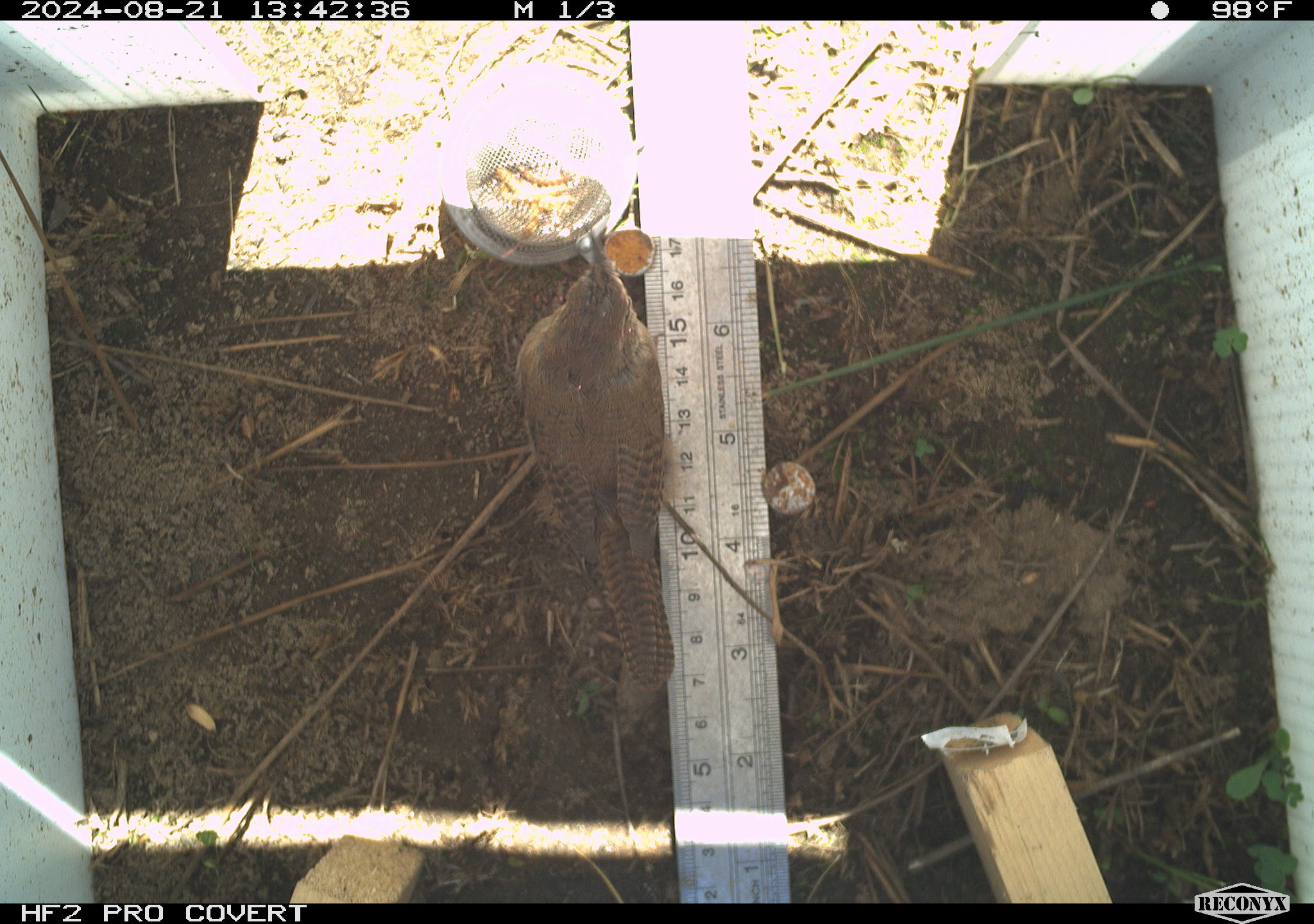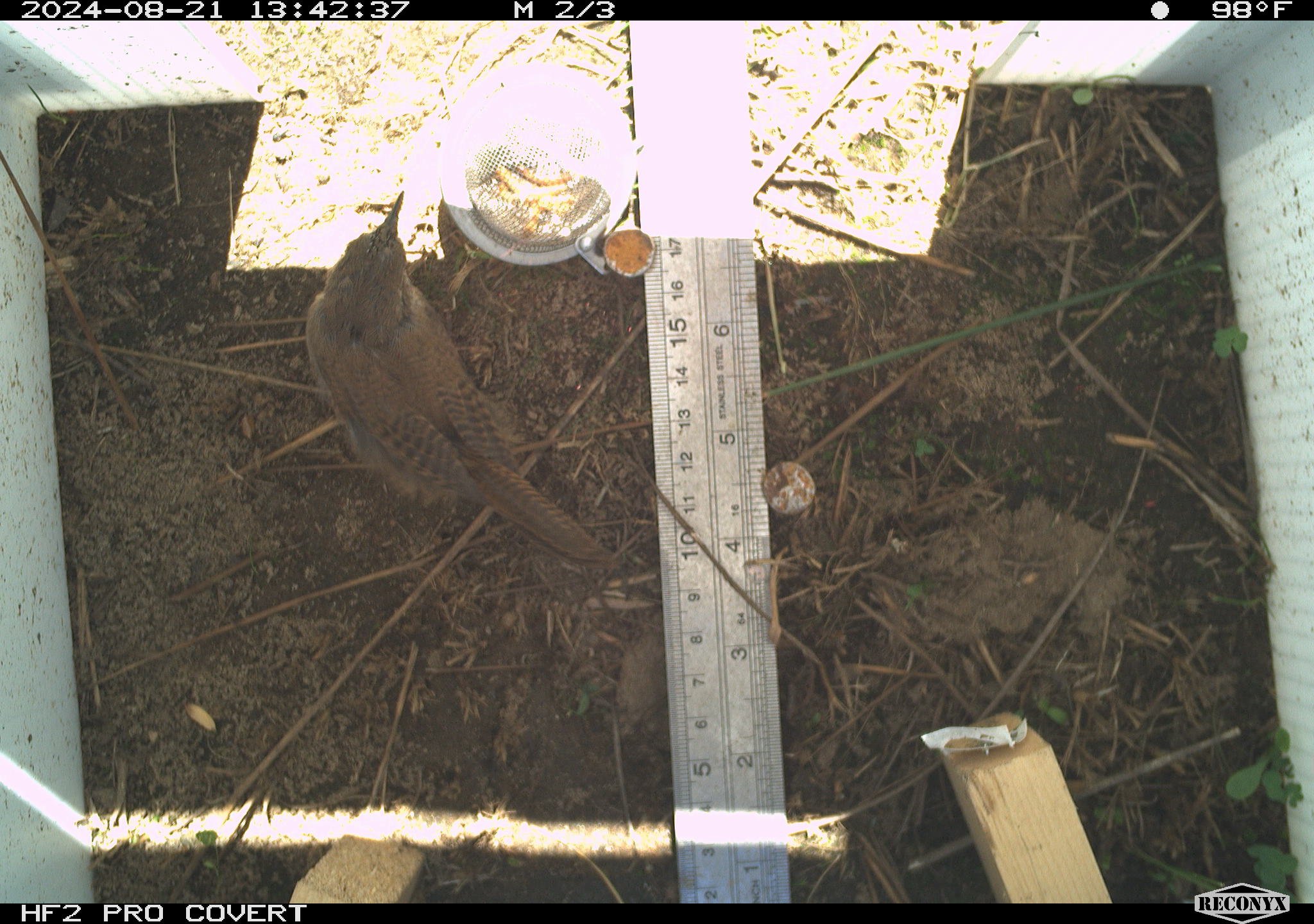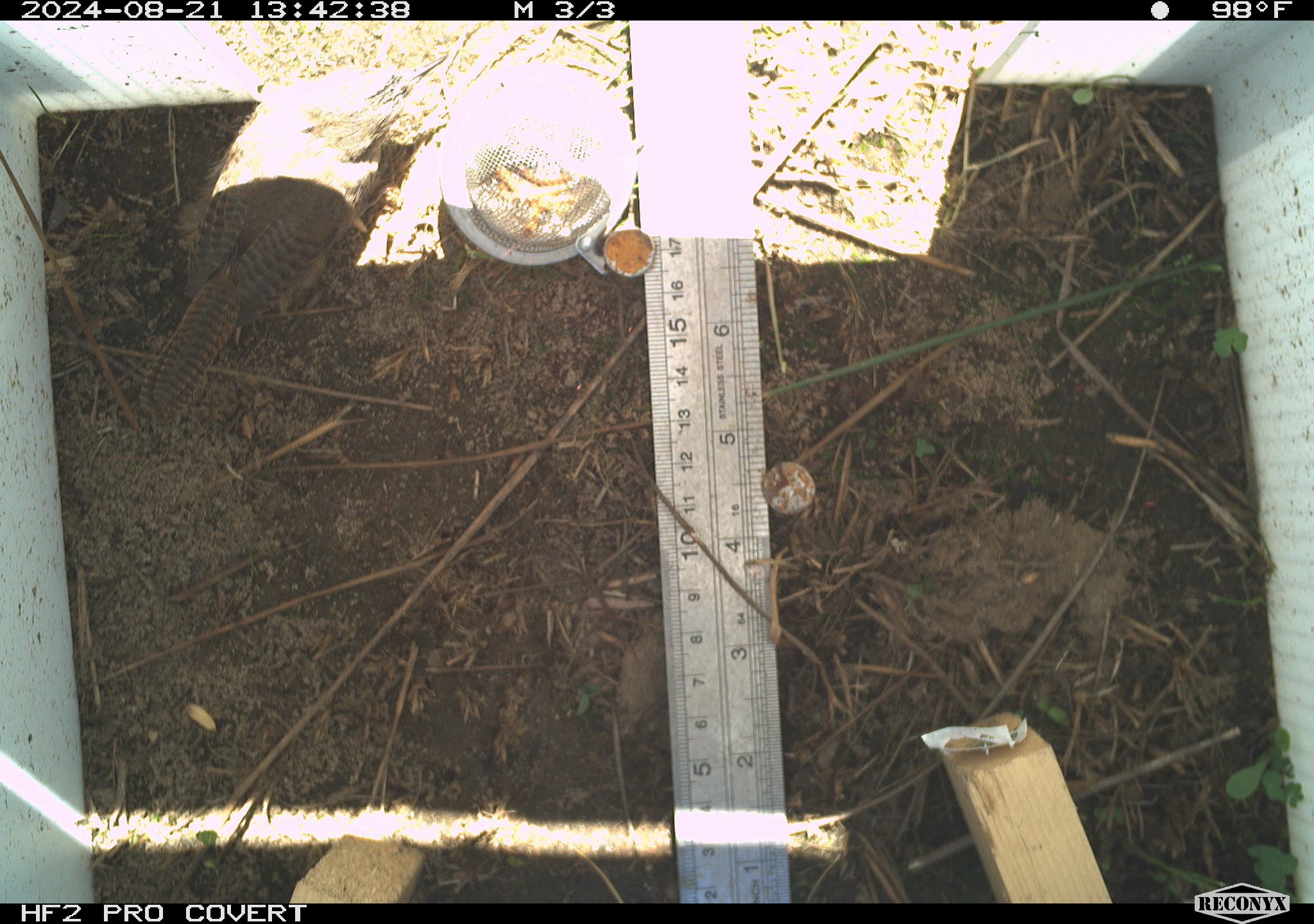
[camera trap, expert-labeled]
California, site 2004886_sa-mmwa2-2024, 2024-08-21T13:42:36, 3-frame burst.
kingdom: Animalia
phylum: Chordata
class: Aves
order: Passeriformes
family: Troglodytidae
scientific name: Troglodytidae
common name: wren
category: troglodytidae family